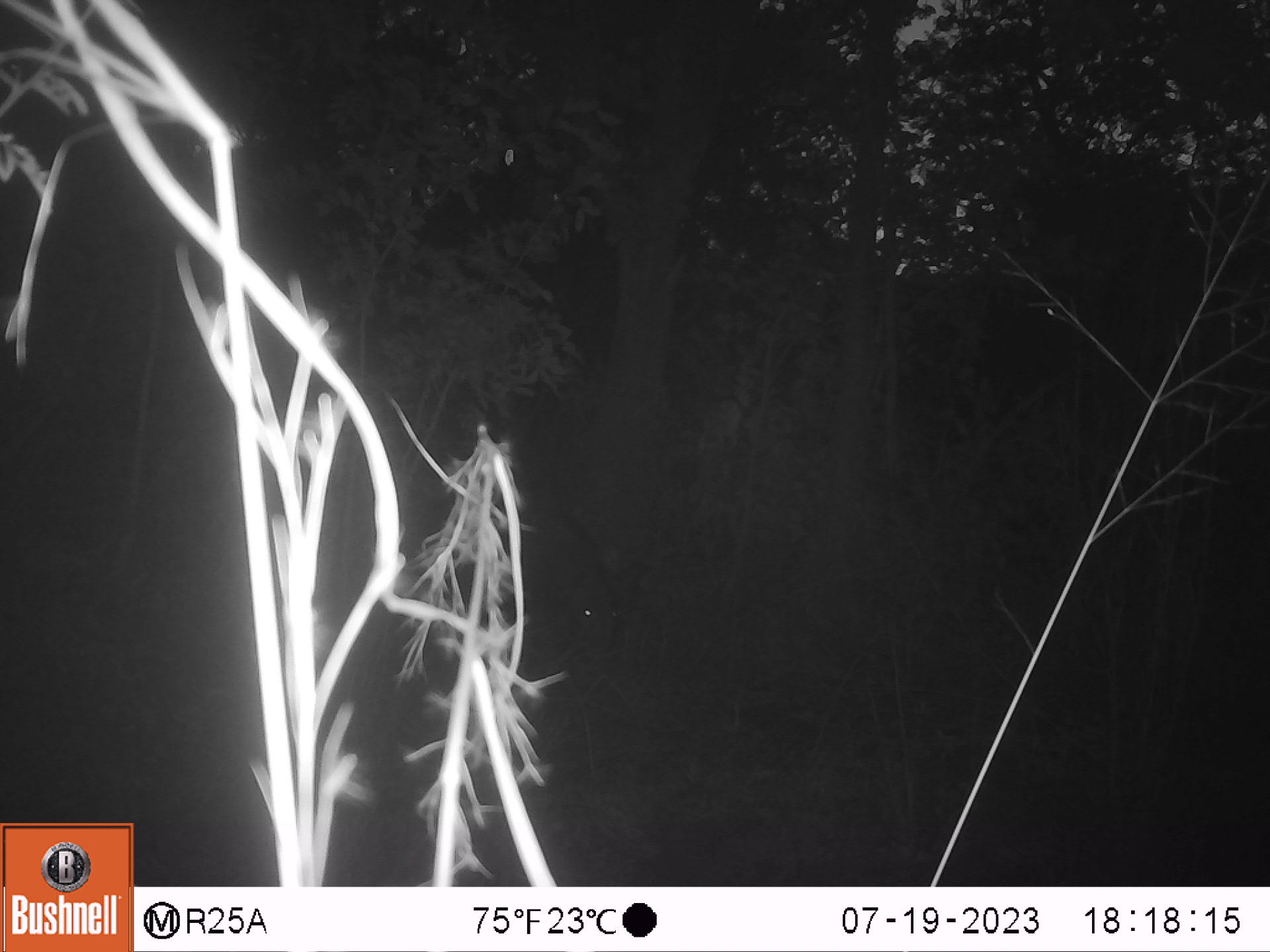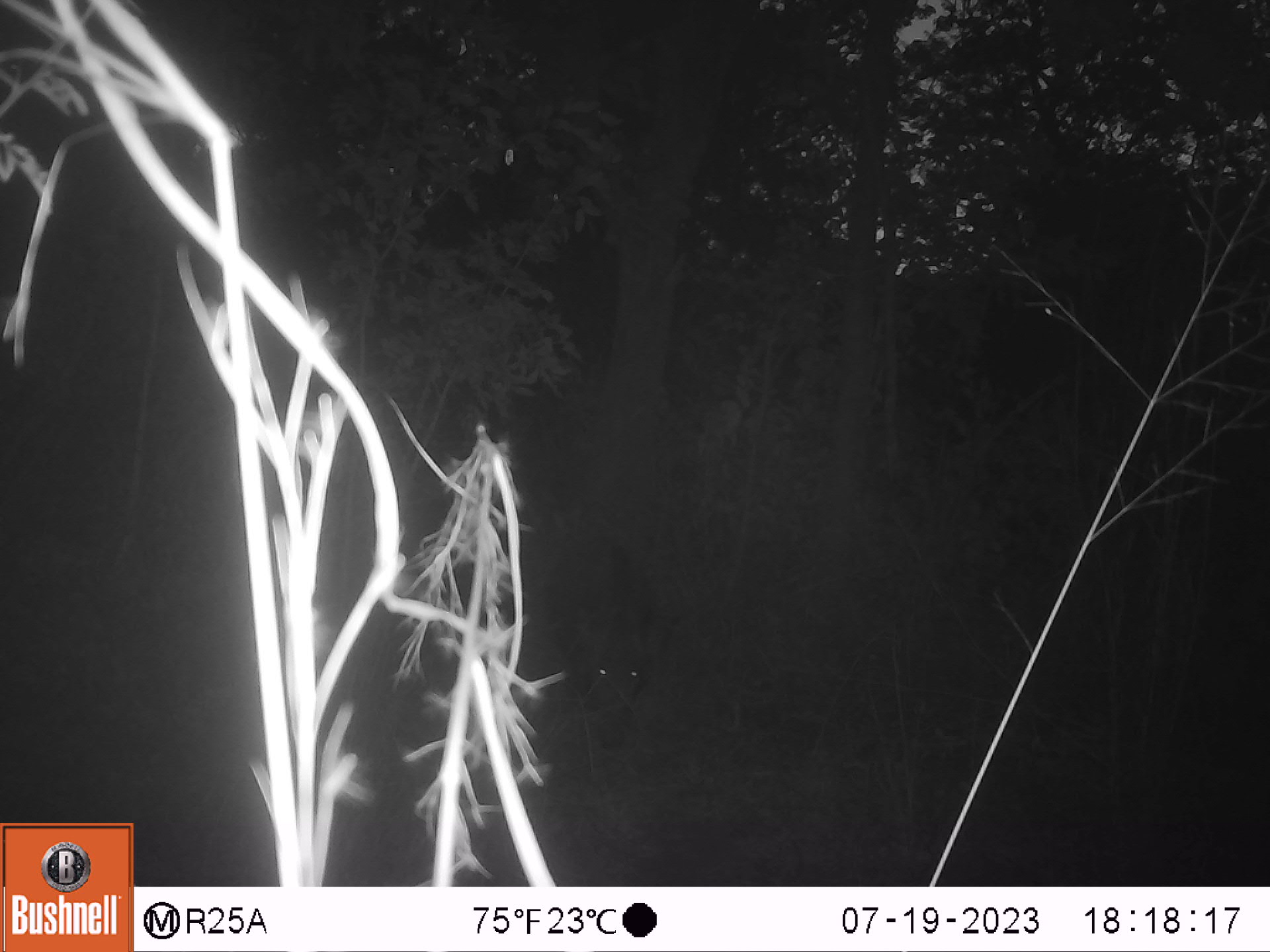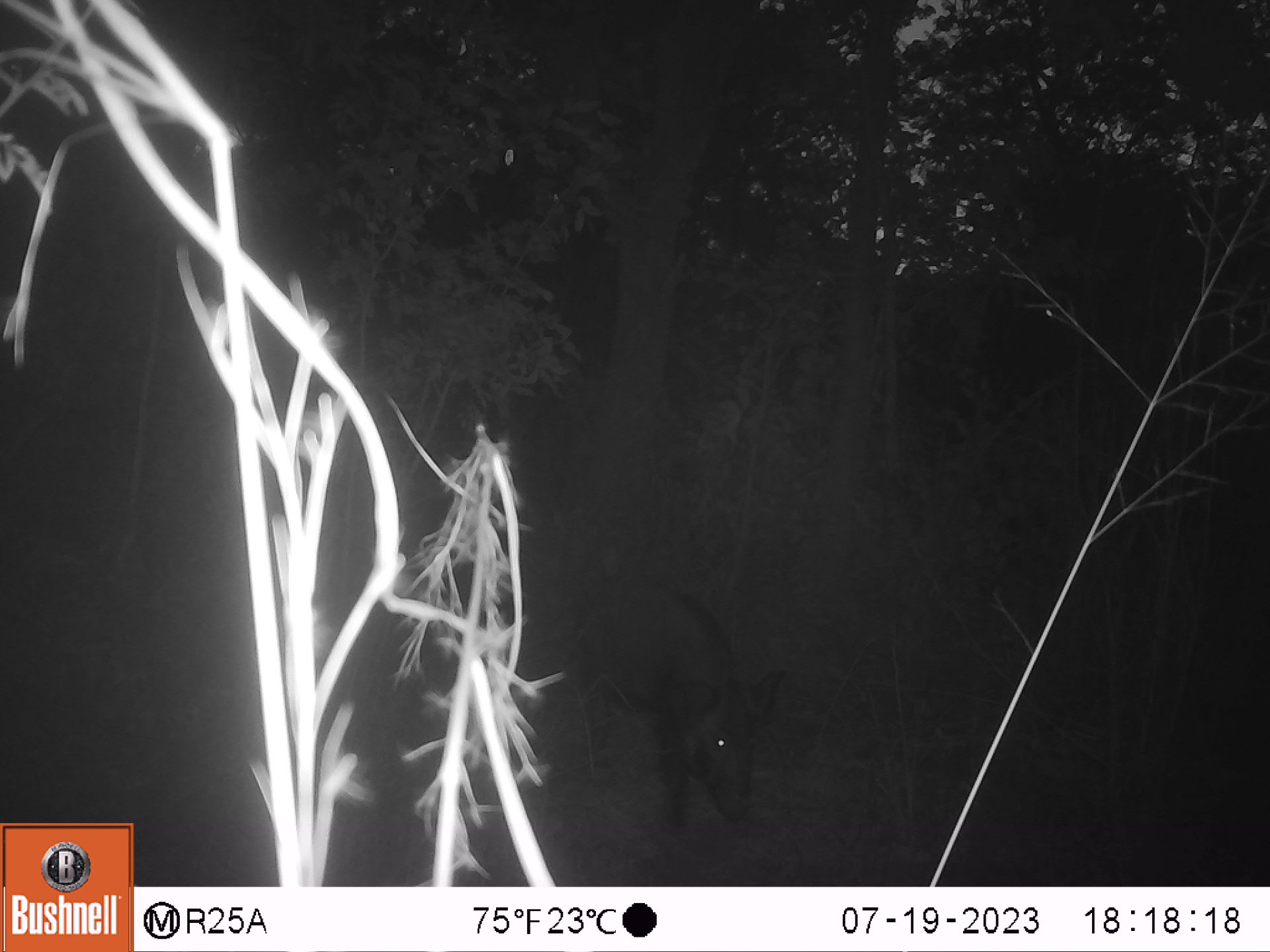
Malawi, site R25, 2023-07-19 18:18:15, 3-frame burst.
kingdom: Animalia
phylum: Chordata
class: Mammalia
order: Artiodactyla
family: Suidae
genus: Potamochoerus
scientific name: Potamochoerus larvatus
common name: bushpig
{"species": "bushpig (Potamochoerus larvatus)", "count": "1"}